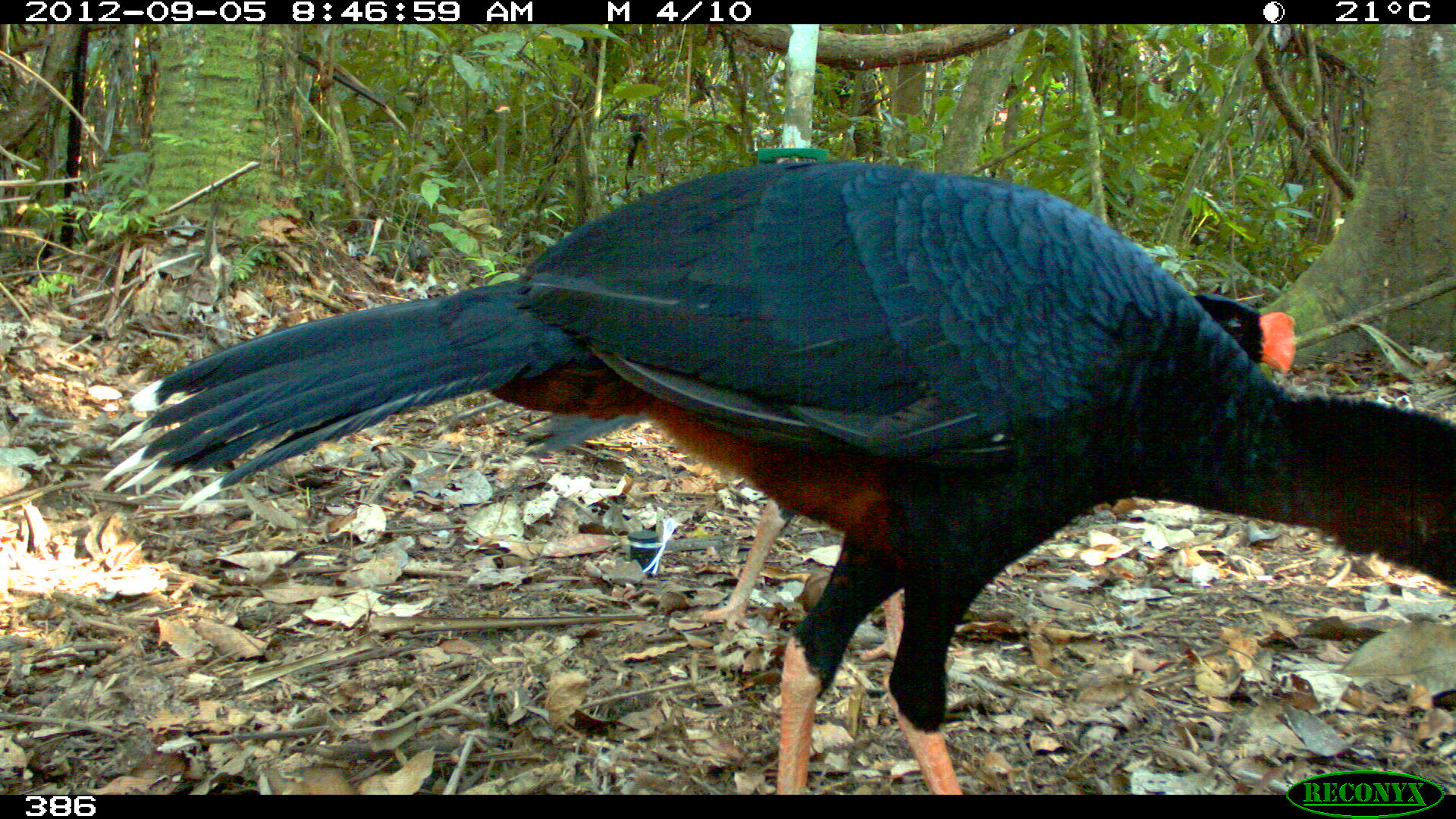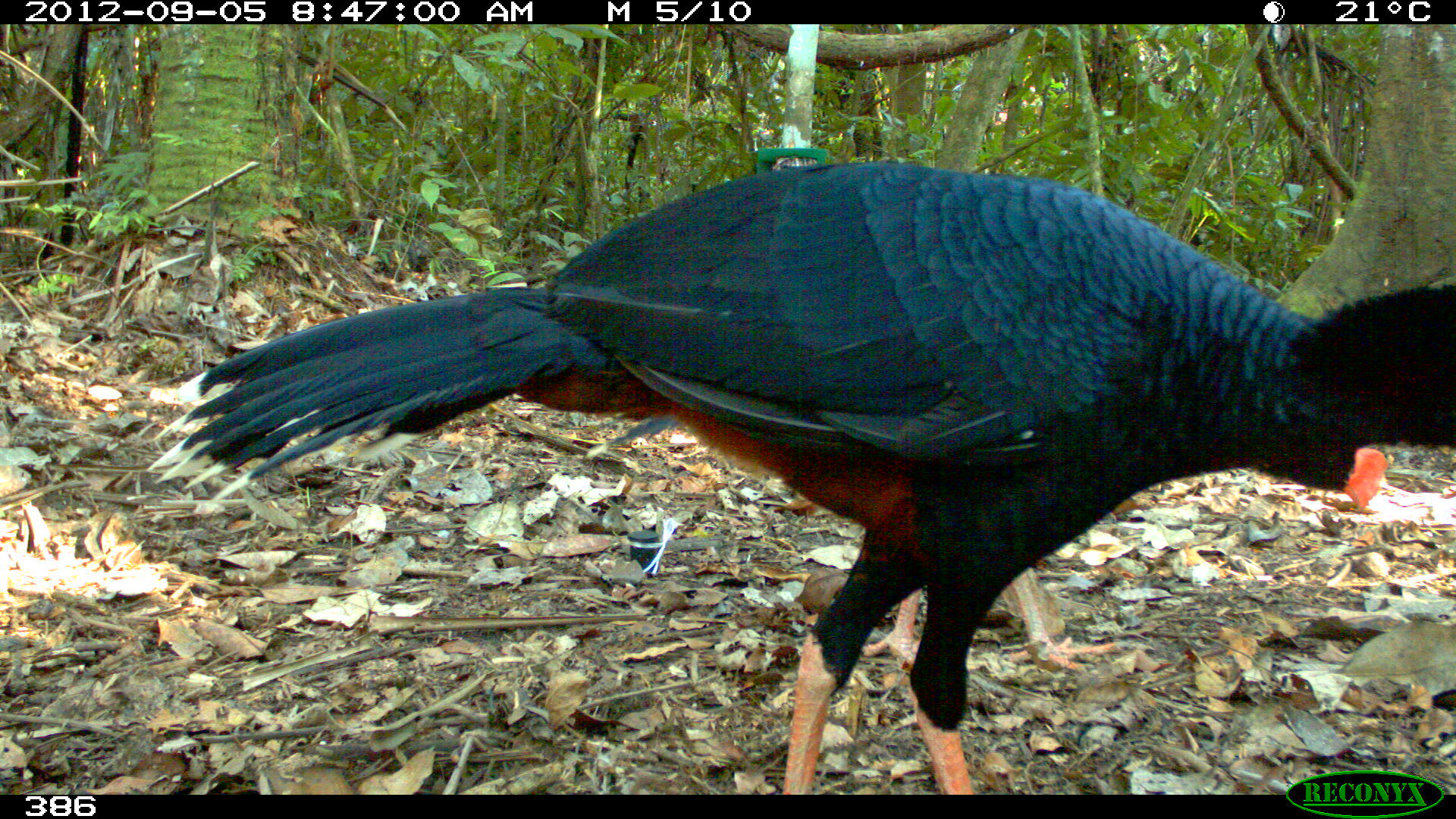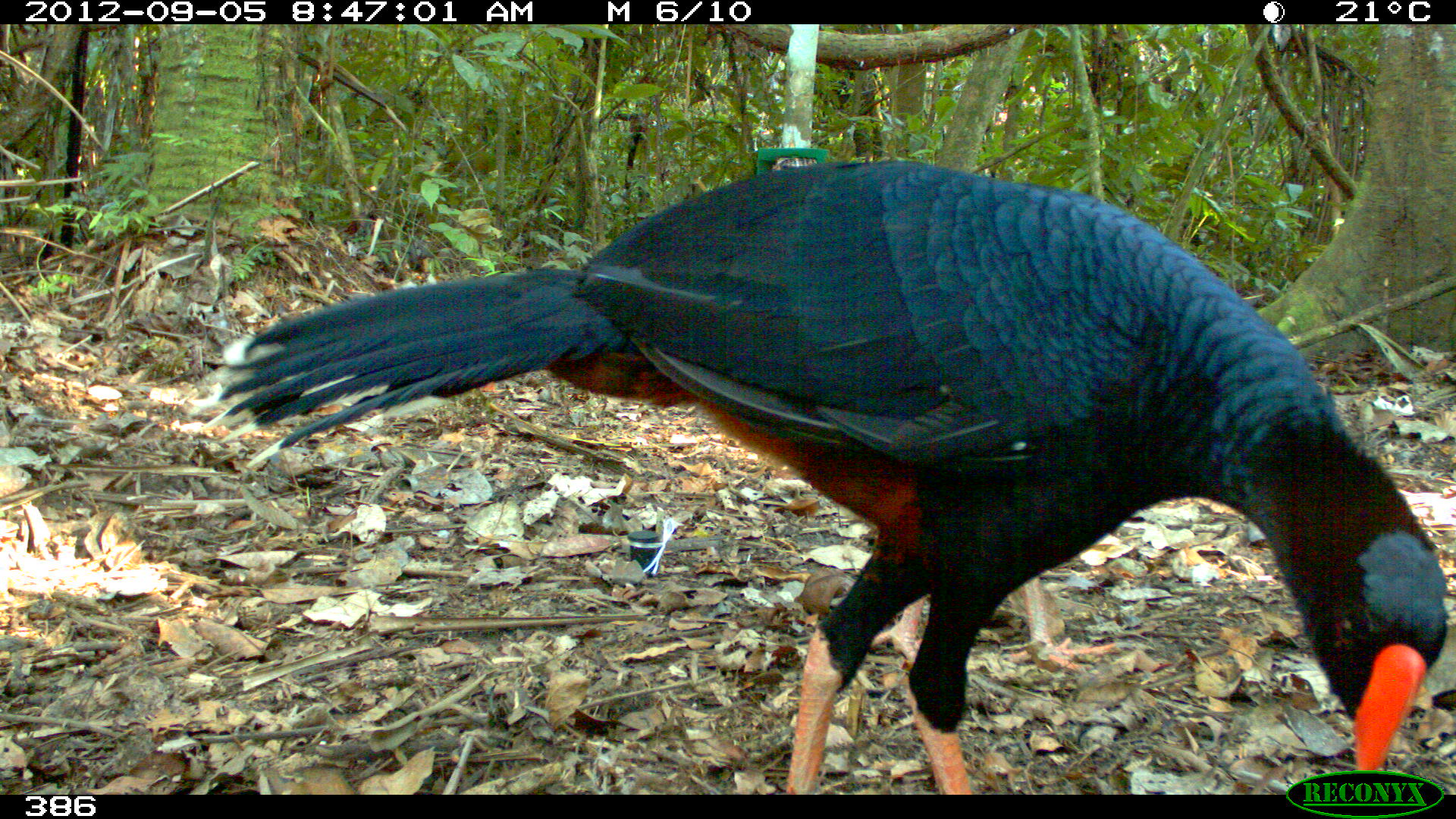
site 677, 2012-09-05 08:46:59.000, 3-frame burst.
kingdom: Animalia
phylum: Chordata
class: Aves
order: Galliformes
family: Cracidae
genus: Mitu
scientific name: Mitu tuberosum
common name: razor-billed curassow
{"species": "Mitu tuberosum (razor-billed curassow)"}